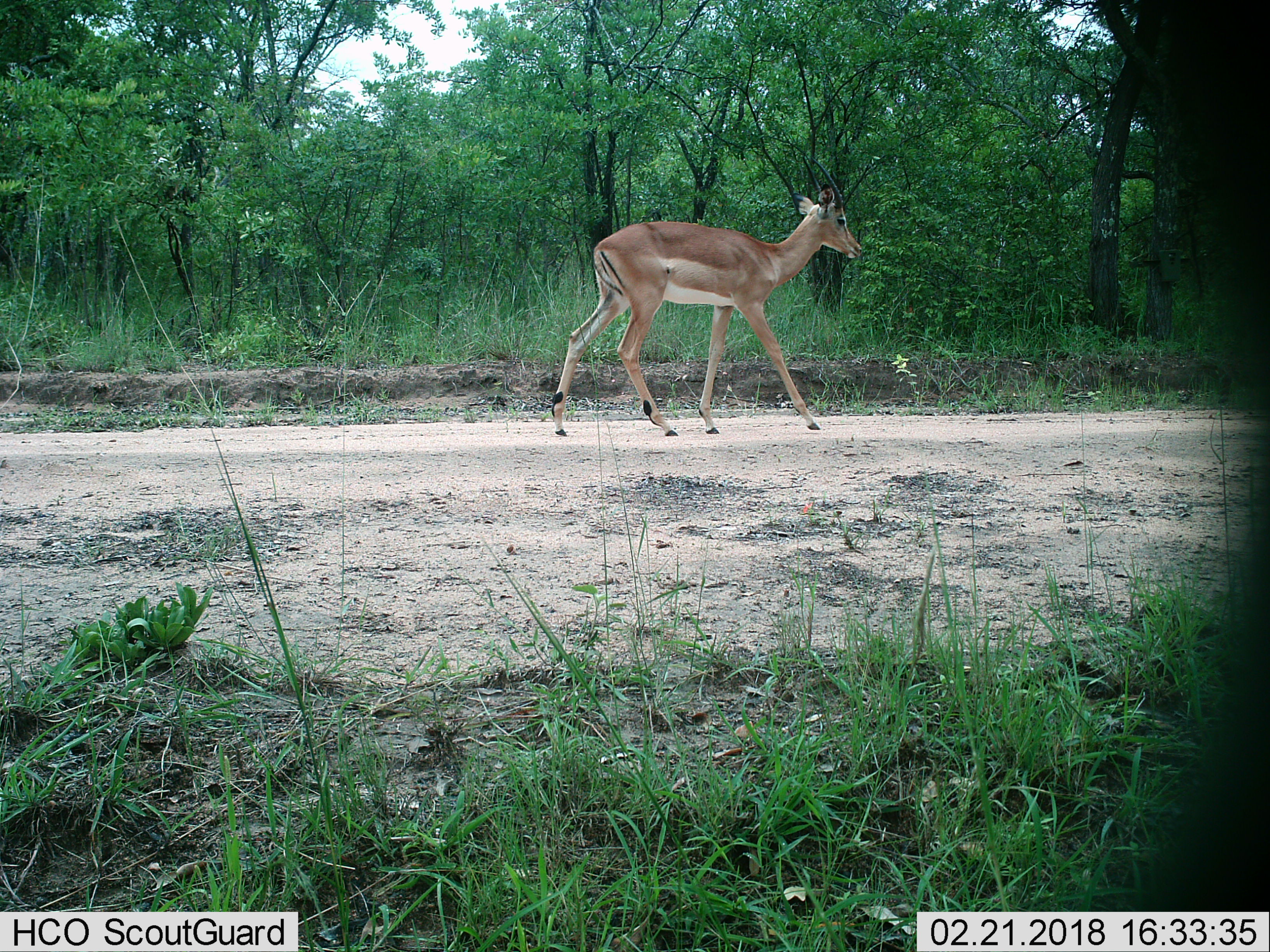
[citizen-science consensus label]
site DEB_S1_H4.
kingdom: Animalia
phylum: Chordata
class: Mammalia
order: Artiodactyla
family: Bovidae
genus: Aepyceros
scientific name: Aepyceros melampus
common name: impala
Impala (Aepyceros melampus), count 1. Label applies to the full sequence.